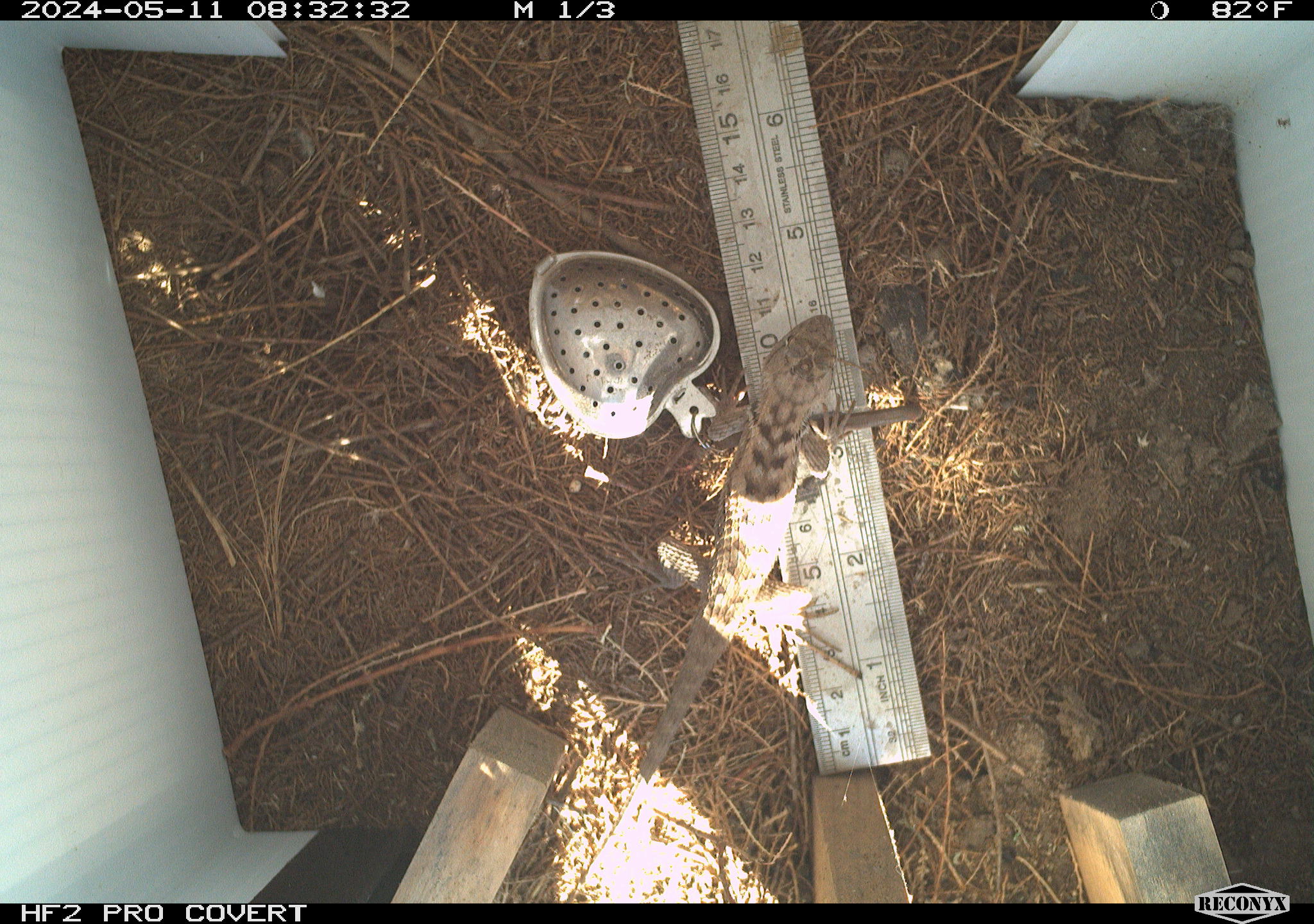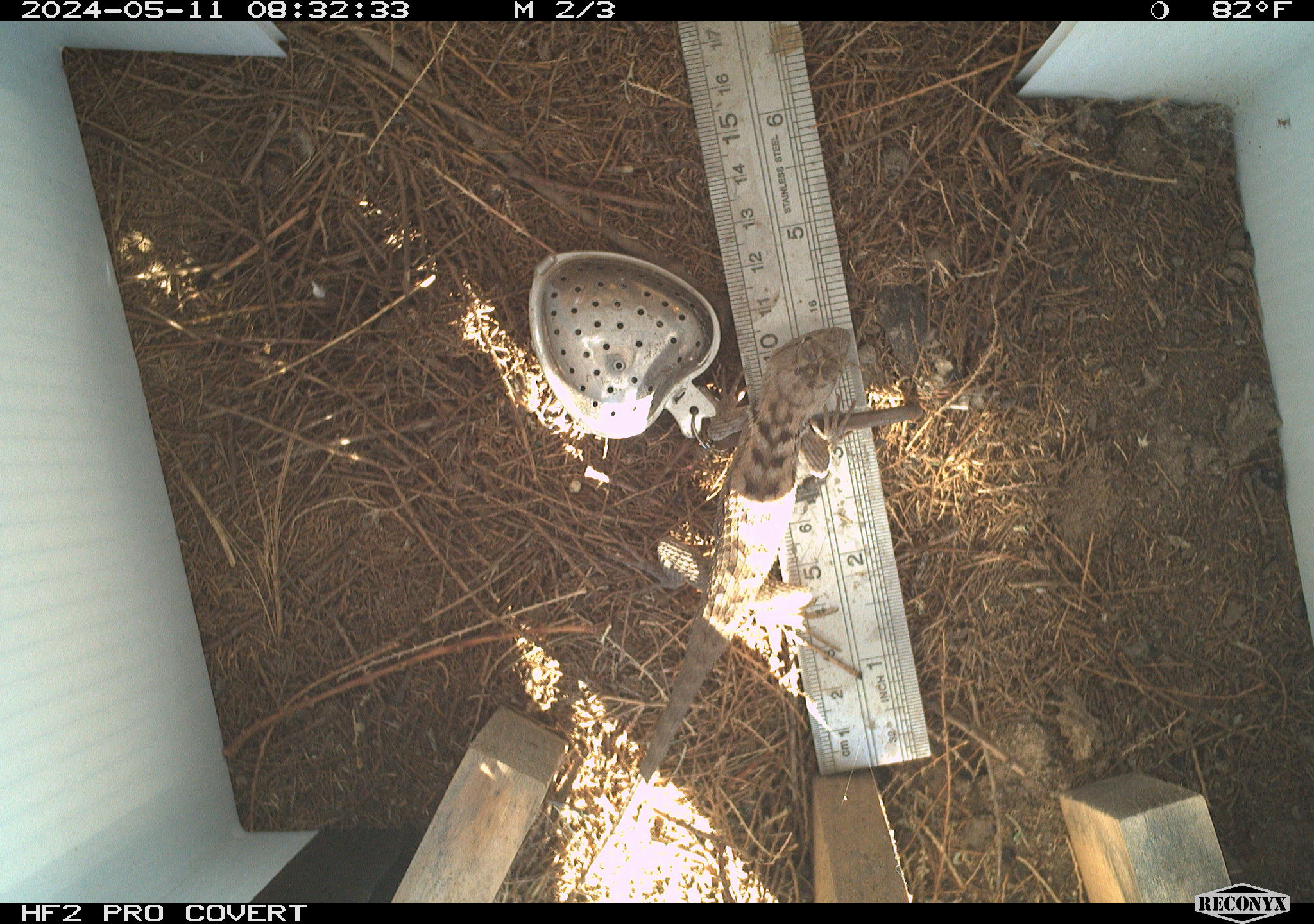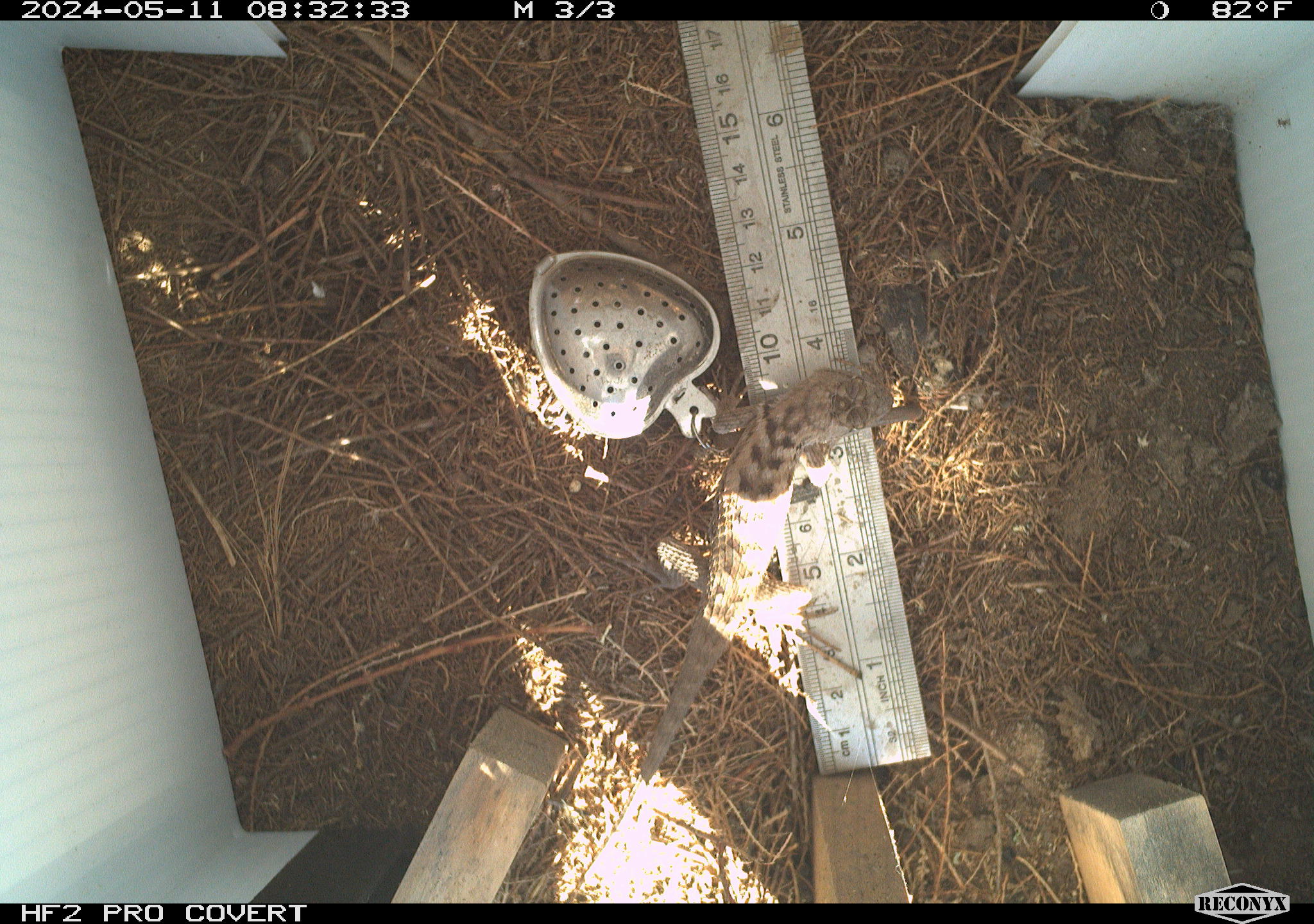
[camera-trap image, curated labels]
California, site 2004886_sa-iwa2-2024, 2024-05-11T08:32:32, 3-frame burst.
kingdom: Animalia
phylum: Chordata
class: Reptilia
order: Squamata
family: Phrynosomatidae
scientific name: Phrynosomatidae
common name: phrynosomatid lizards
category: phrynosomatidae family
Phrynosomatidae family (phrynosomatid lizards) (Phrynosomatidae).